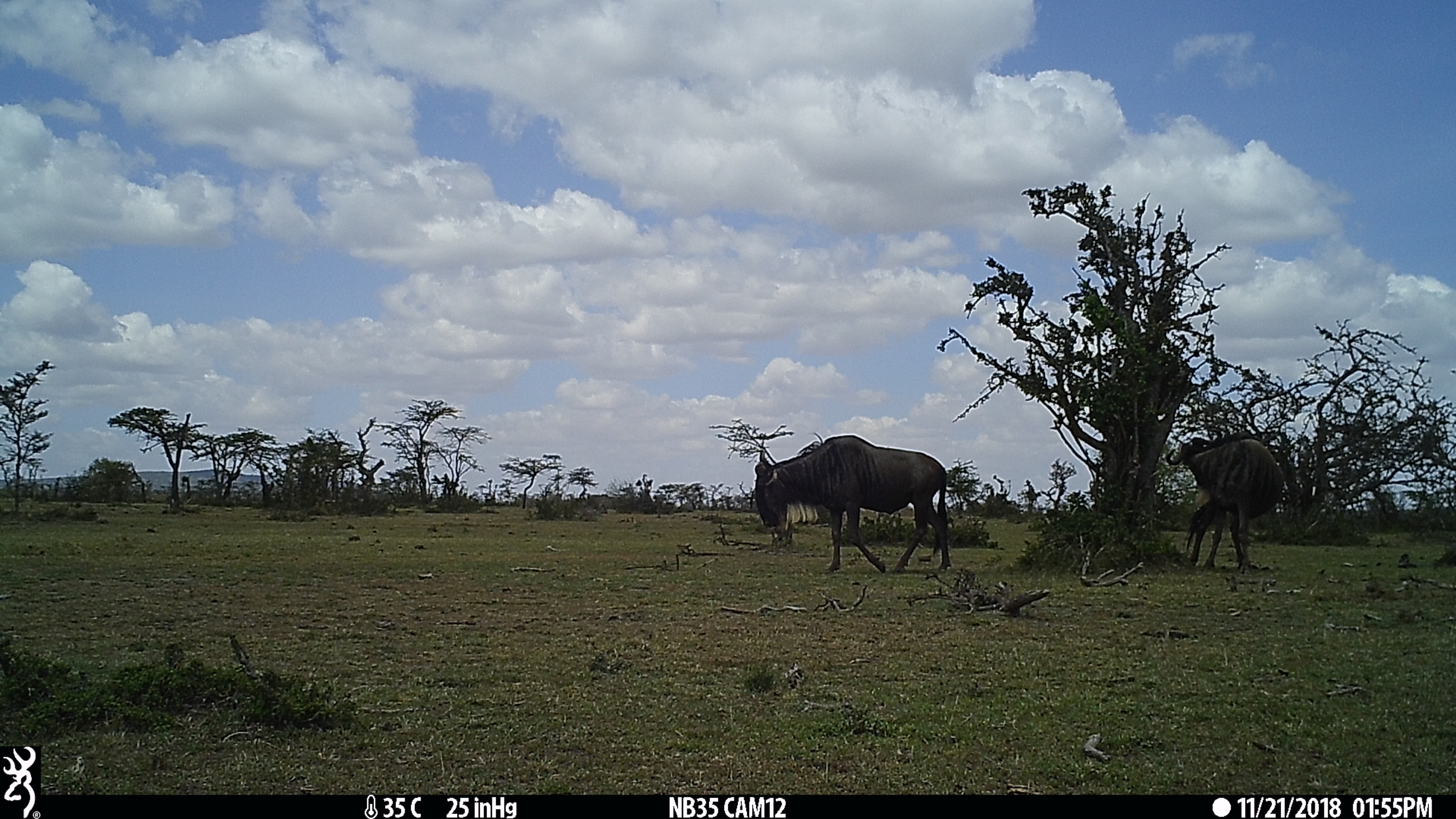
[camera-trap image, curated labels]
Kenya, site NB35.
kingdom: Animalia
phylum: Chordata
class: Mammalia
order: Artiodactyla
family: Bovidae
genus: Connochaetes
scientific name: Connochaetes taurinus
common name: blue wildebeest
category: wildebeest